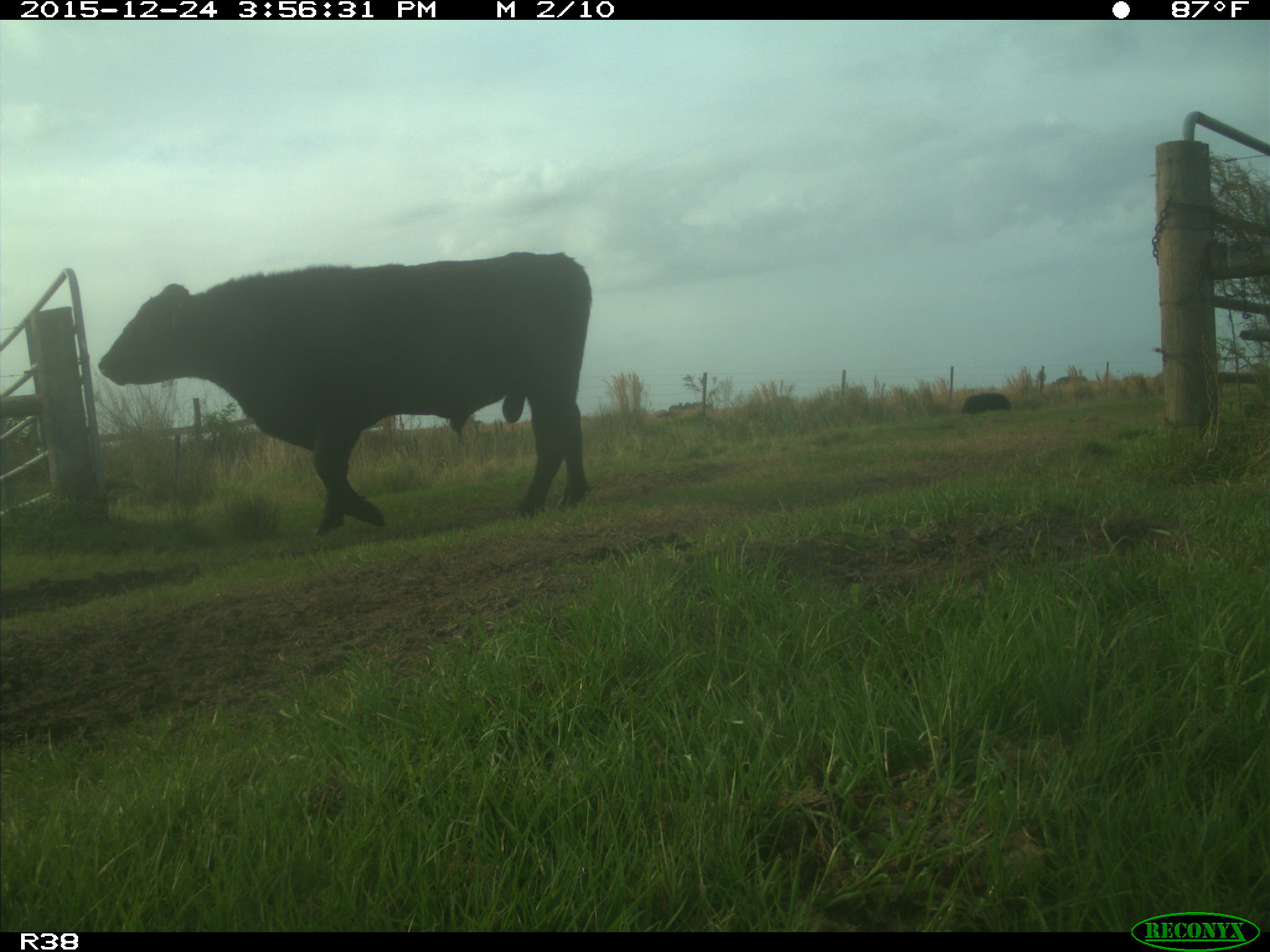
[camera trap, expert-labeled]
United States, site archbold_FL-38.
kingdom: Animalia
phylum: Chordata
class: Mammalia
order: Artiodactyla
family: Bovidae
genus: Bos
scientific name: Bos taurus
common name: domestic cow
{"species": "Bos taurus (domestic cow)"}